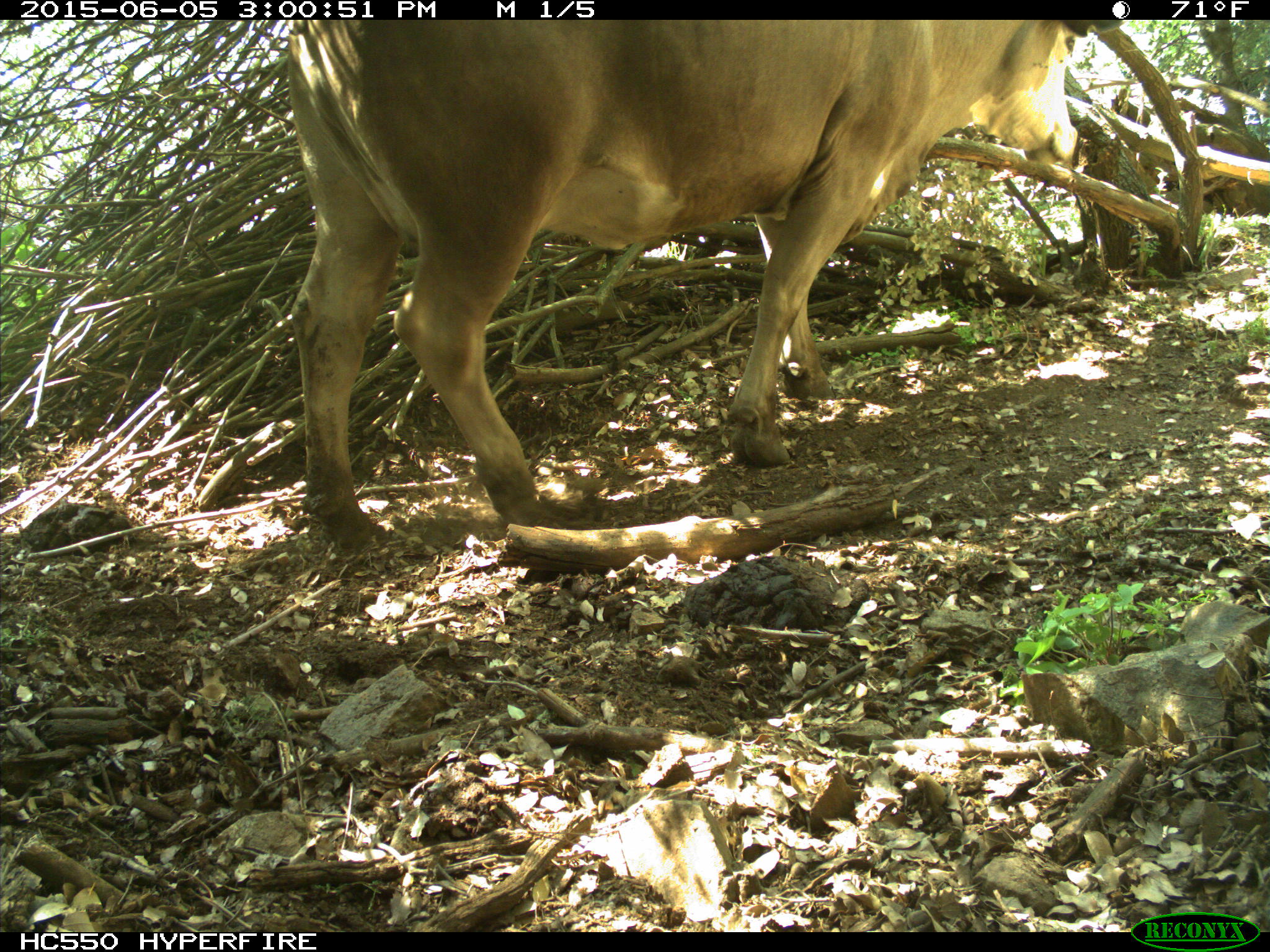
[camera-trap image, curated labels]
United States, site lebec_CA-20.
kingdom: Animalia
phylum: Chordata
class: Mammalia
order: Artiodactyla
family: Bovidae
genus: Bos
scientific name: Bos taurus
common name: domestic cow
Bos taurus (domestic cow).